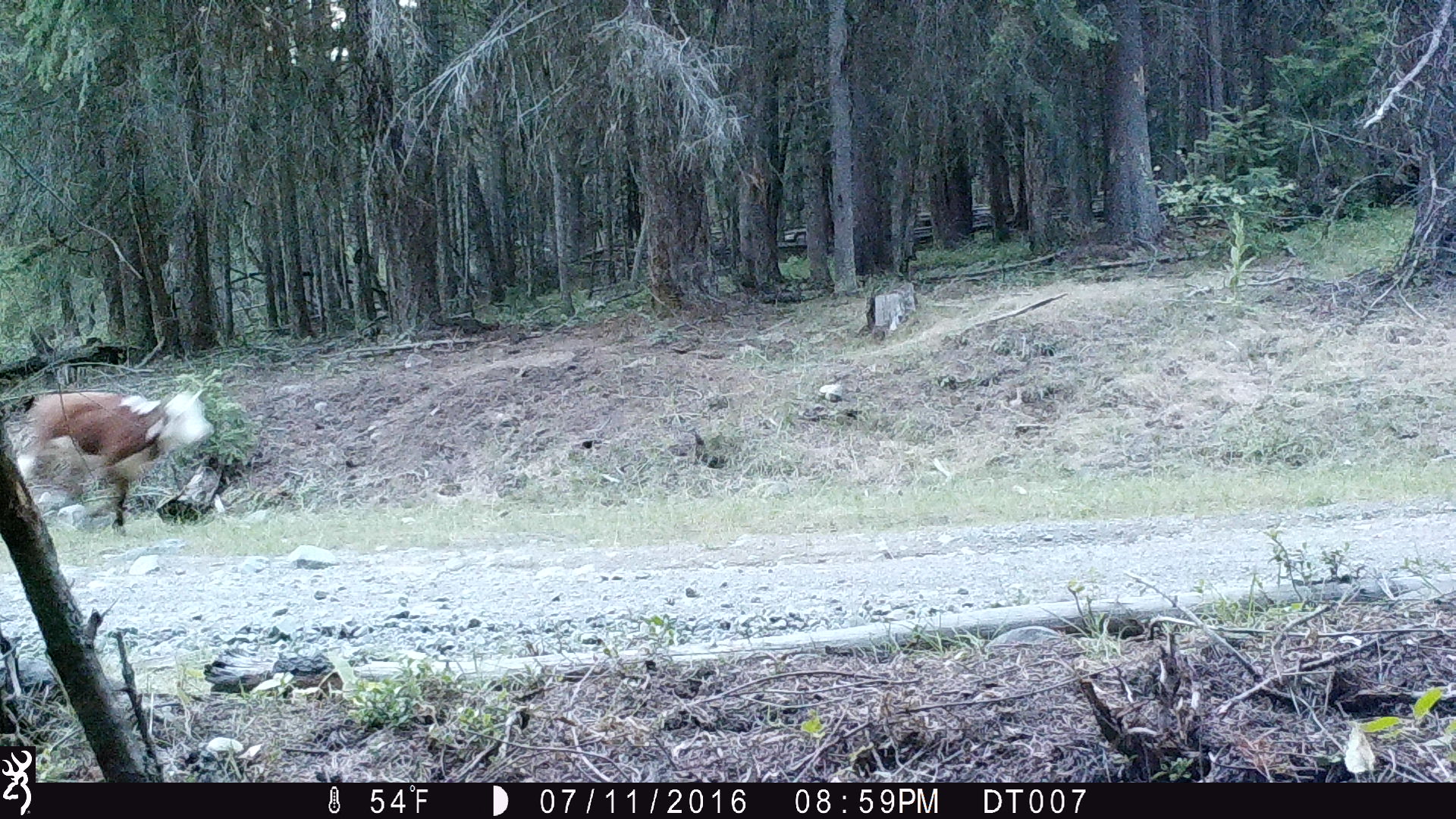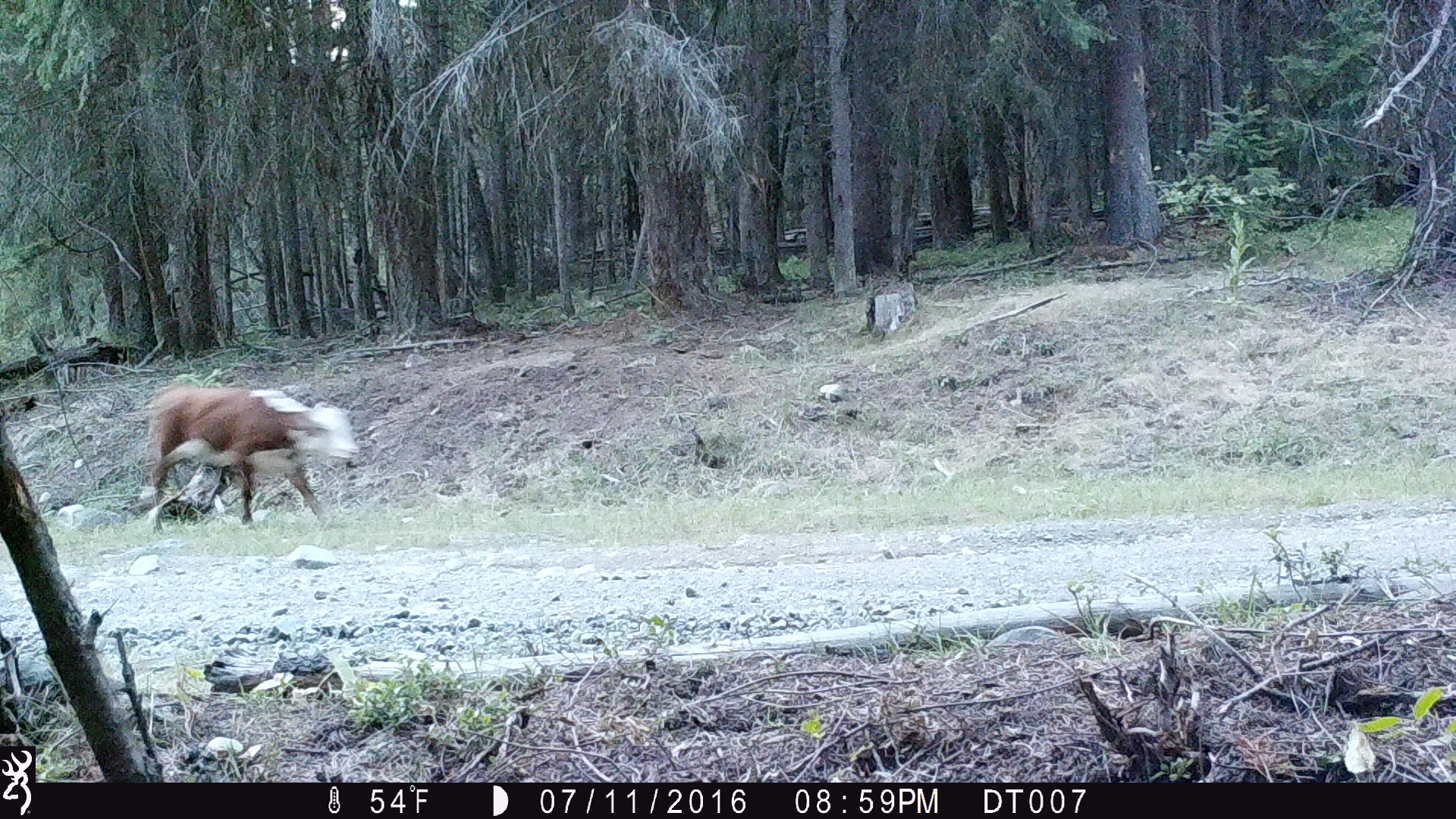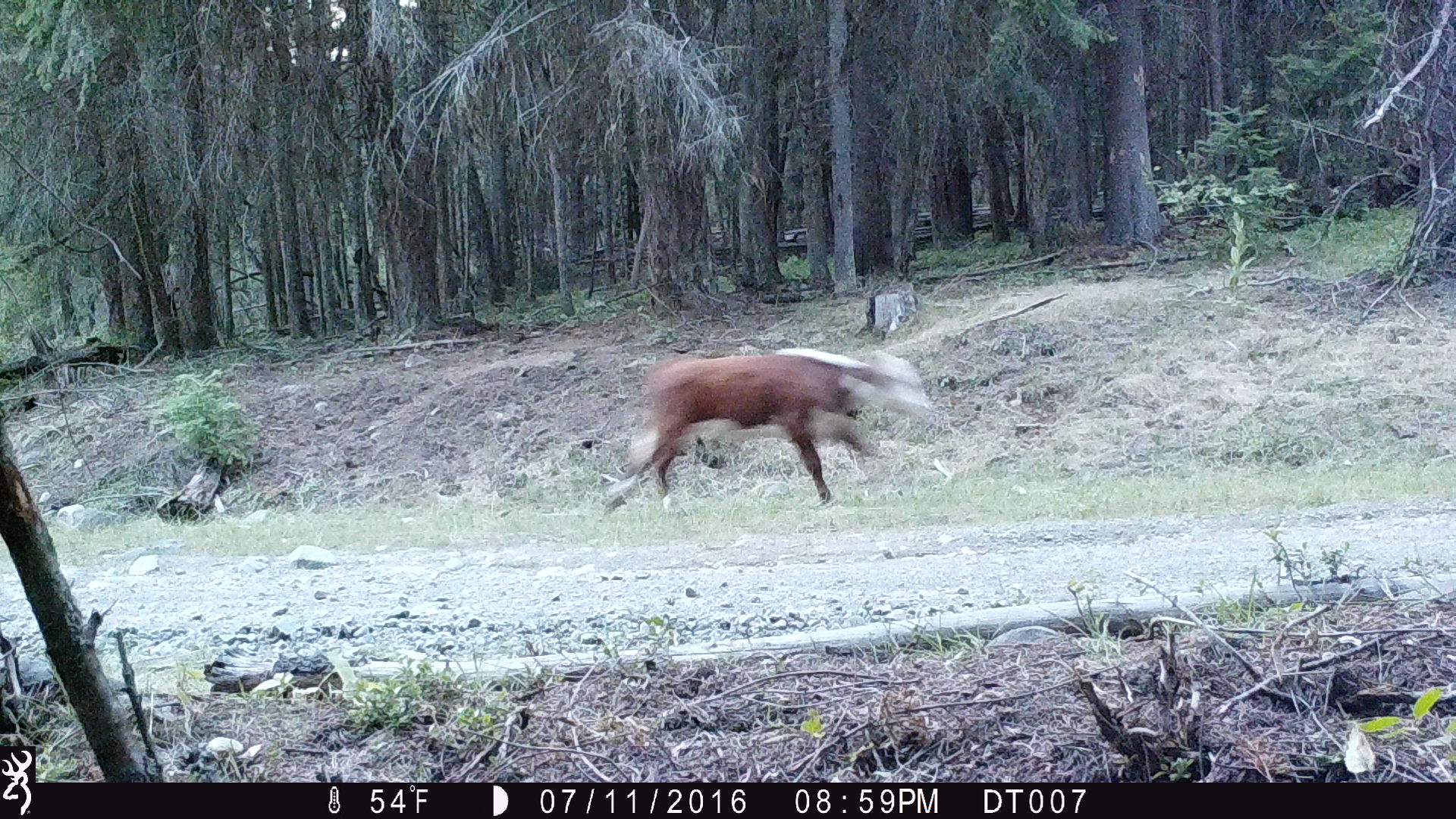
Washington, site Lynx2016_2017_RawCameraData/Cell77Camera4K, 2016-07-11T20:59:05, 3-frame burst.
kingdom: Animalia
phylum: Chordata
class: Mammalia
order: Artiodactyla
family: Bovidae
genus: Bos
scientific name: Bos taurus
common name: domestic cattle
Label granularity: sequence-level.